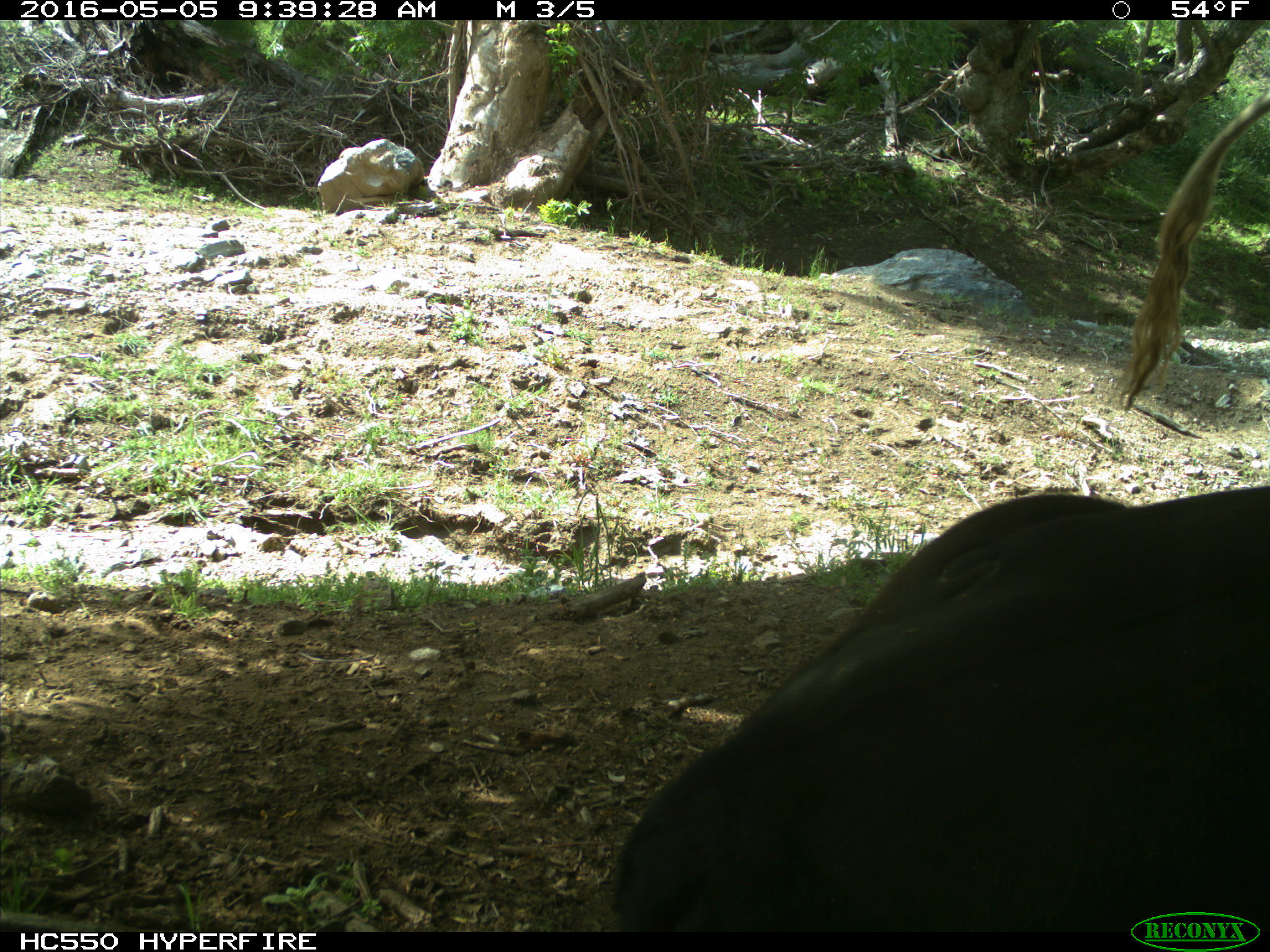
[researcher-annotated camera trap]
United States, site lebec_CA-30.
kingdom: Animalia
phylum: Chordata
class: Mammalia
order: Artiodactyla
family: Bovidae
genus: Bos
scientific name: Bos taurus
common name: domestic cow